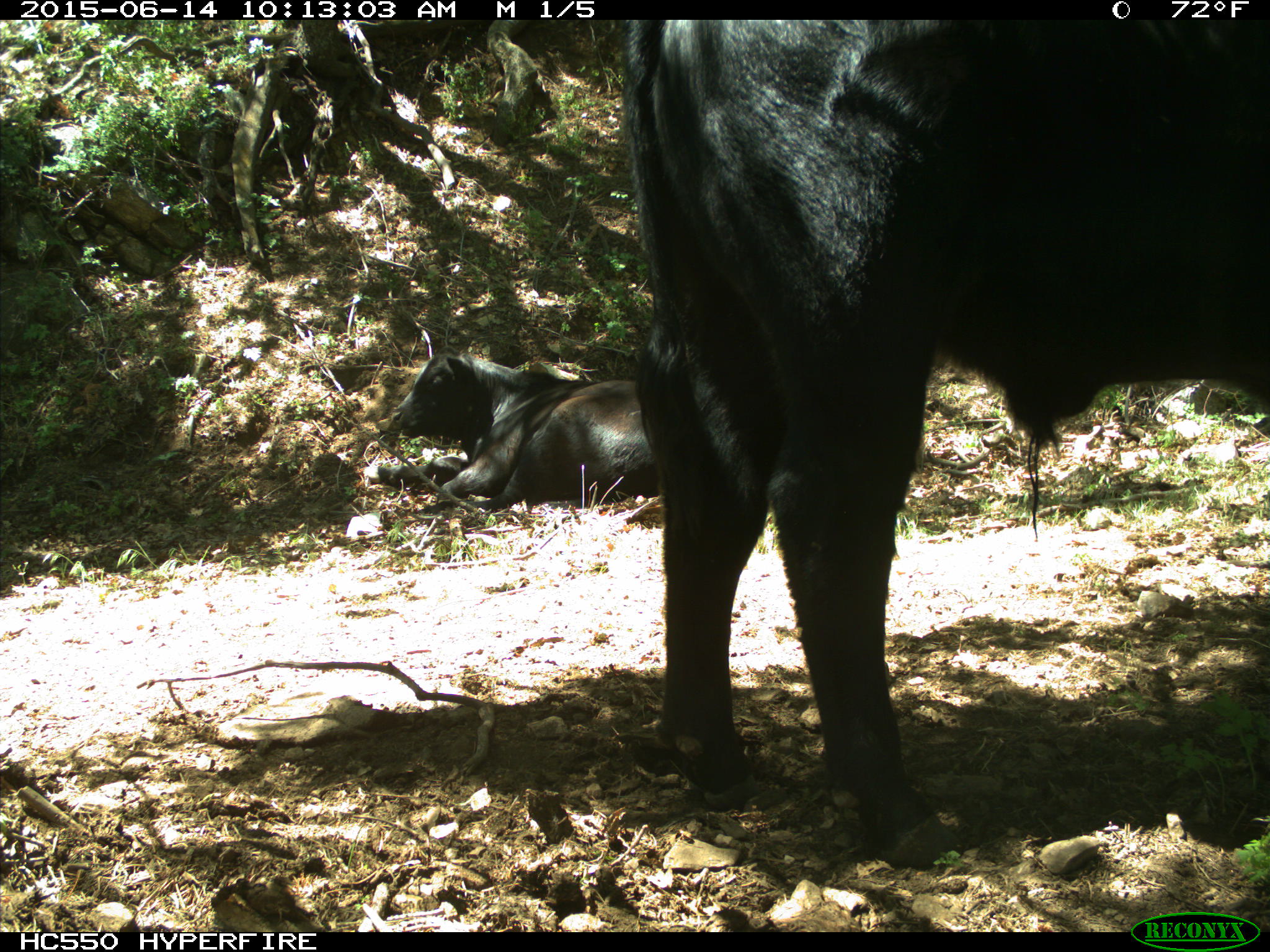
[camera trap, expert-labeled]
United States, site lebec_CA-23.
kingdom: Animalia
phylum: Chordata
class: Mammalia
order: Artiodactyla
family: Bovidae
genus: Bos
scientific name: Bos taurus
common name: domestic cow